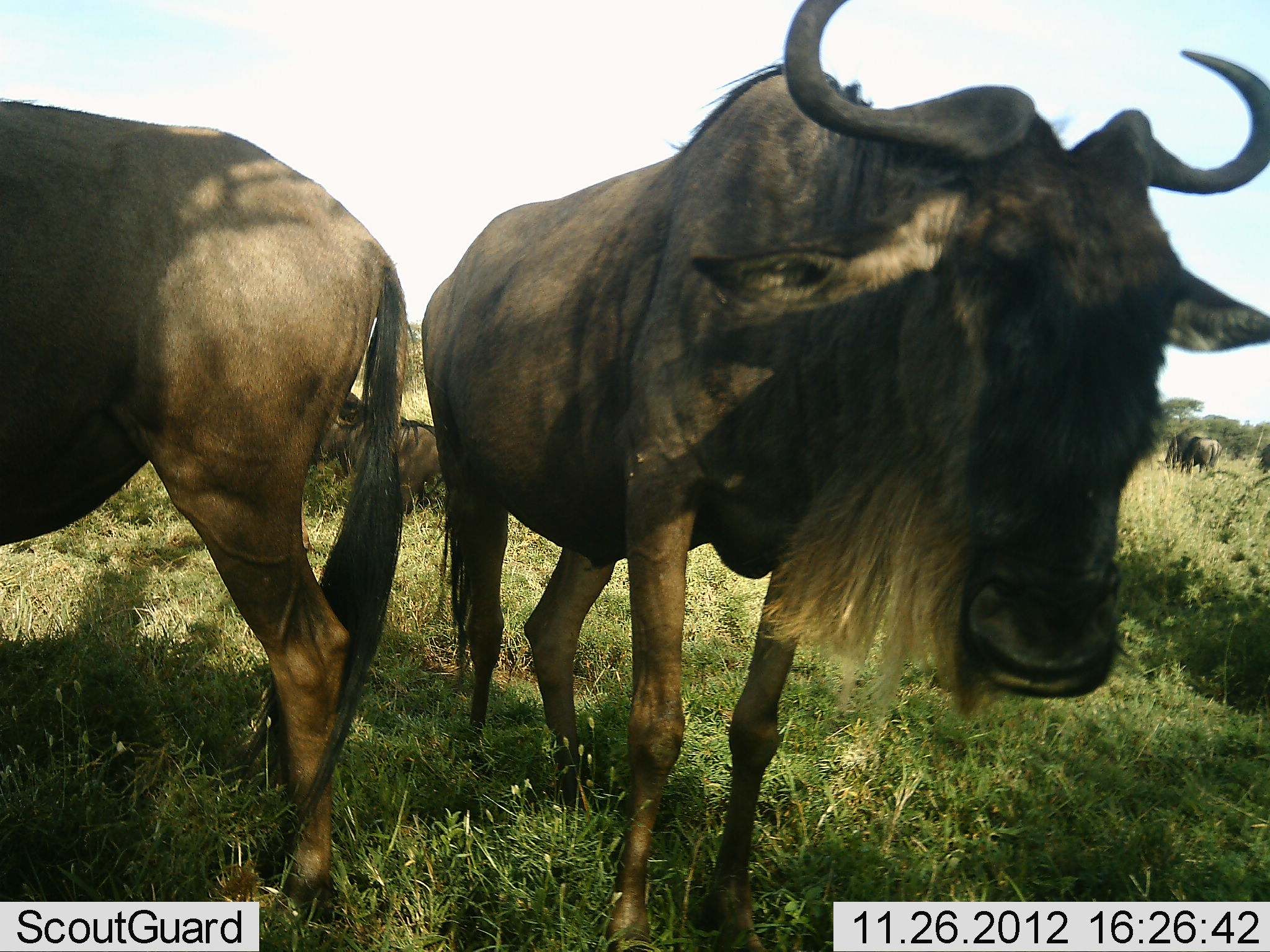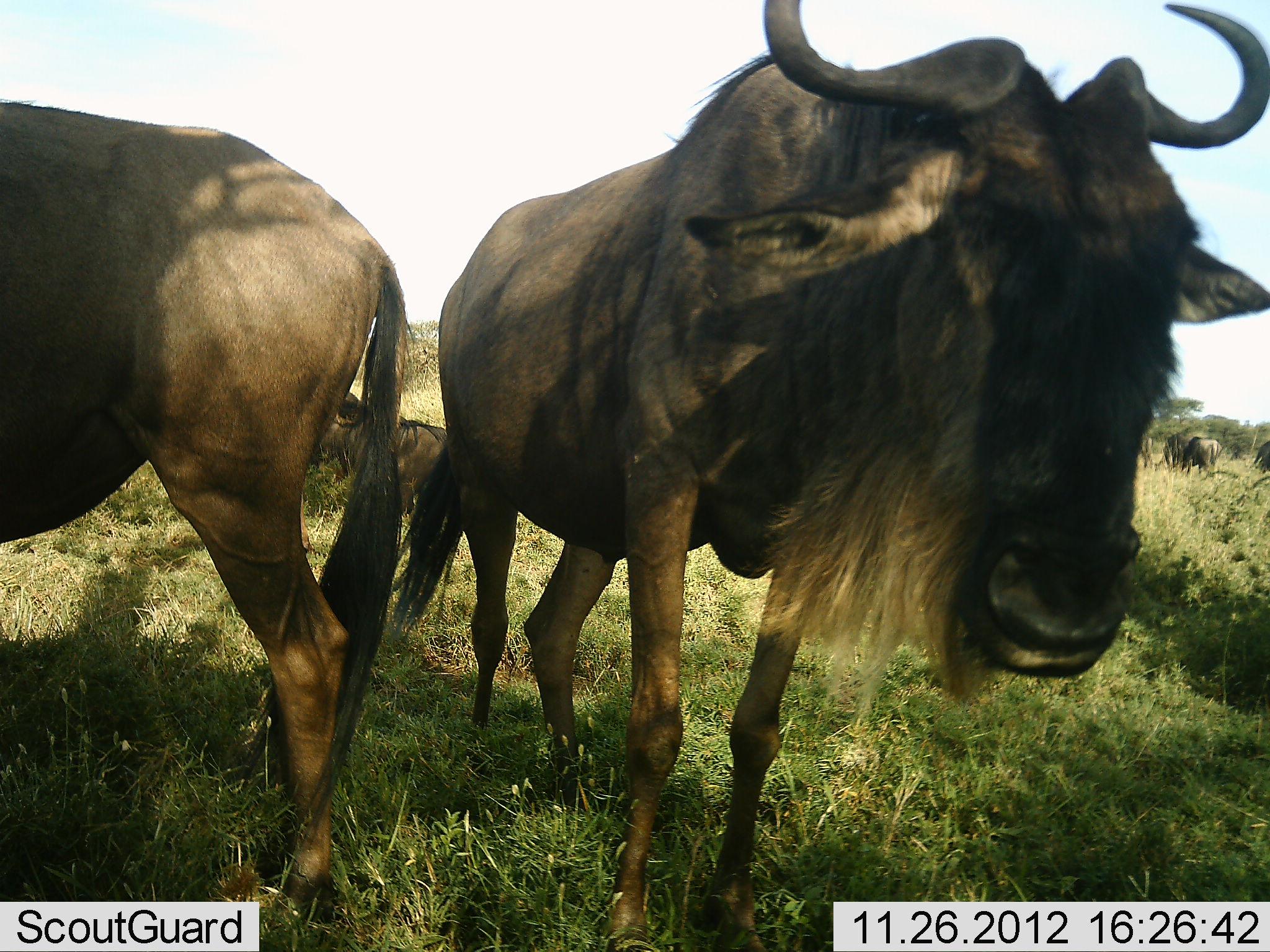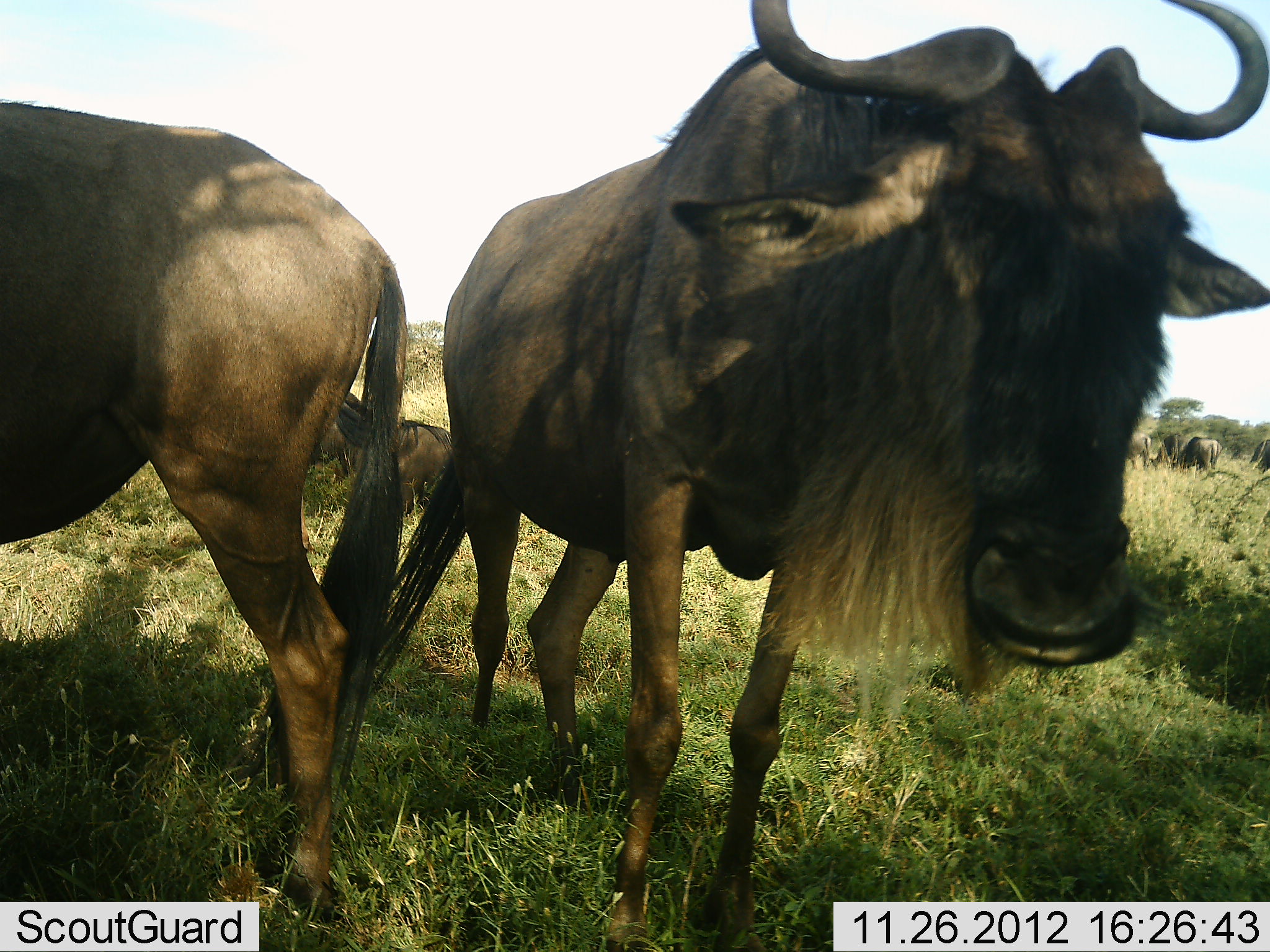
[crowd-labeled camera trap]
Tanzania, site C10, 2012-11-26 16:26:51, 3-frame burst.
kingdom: Animalia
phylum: Chordata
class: Mammalia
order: Artiodactyla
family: Bovidae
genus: Connochaetes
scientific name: Connochaetes taurinus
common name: blue wildebeest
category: wildebeest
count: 5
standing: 100%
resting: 64%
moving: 0%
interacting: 0%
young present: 0%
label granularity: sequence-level